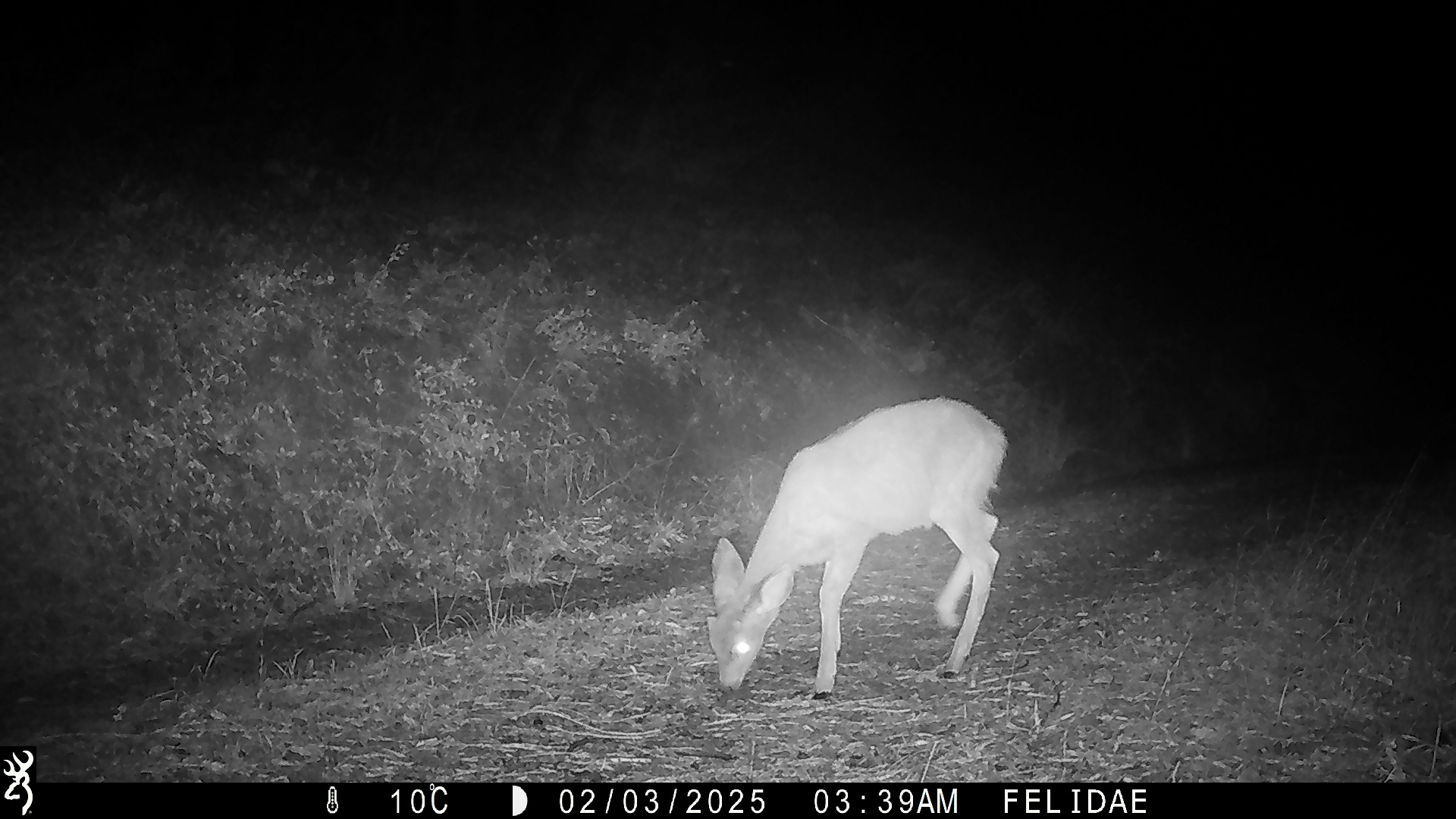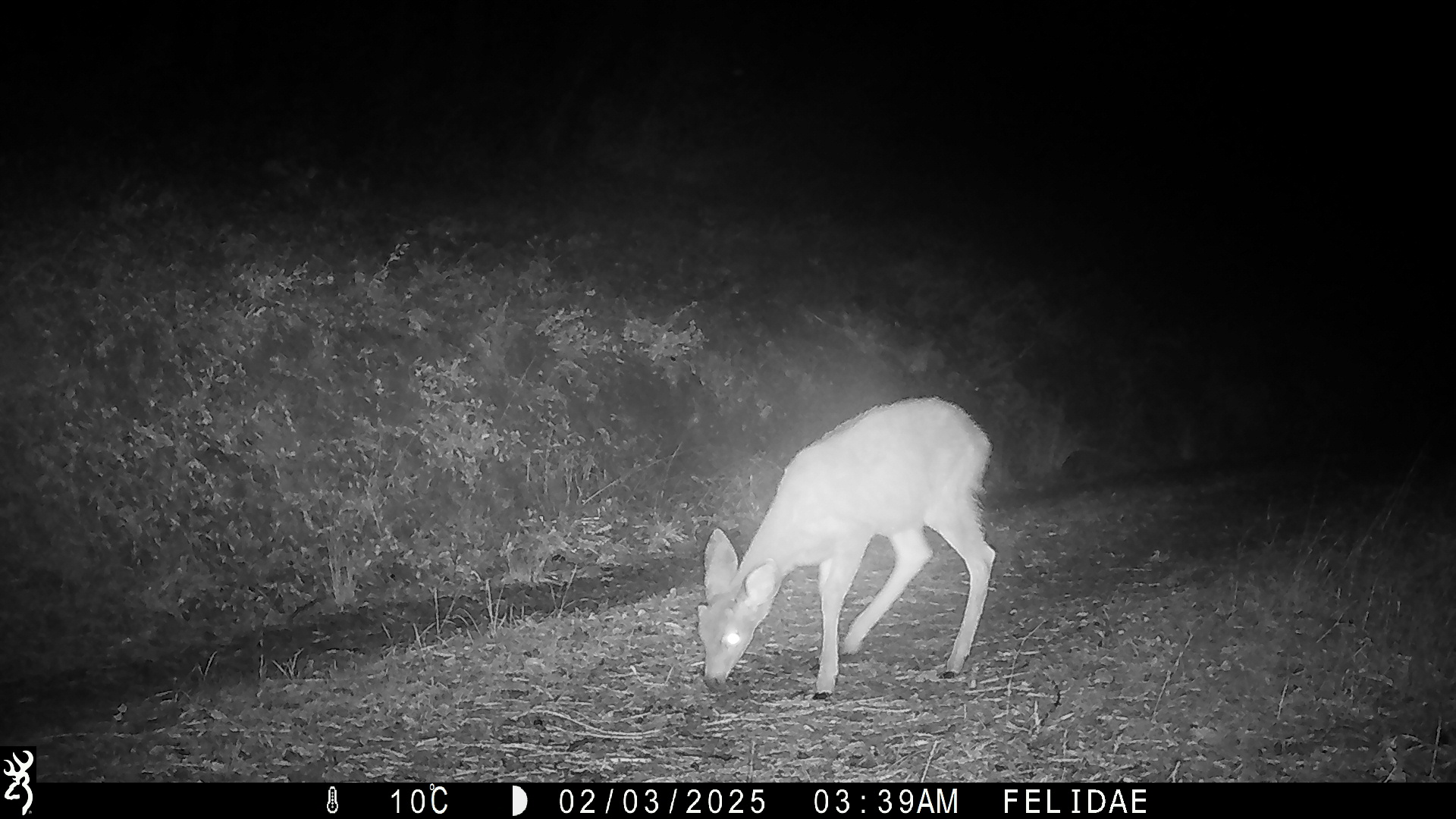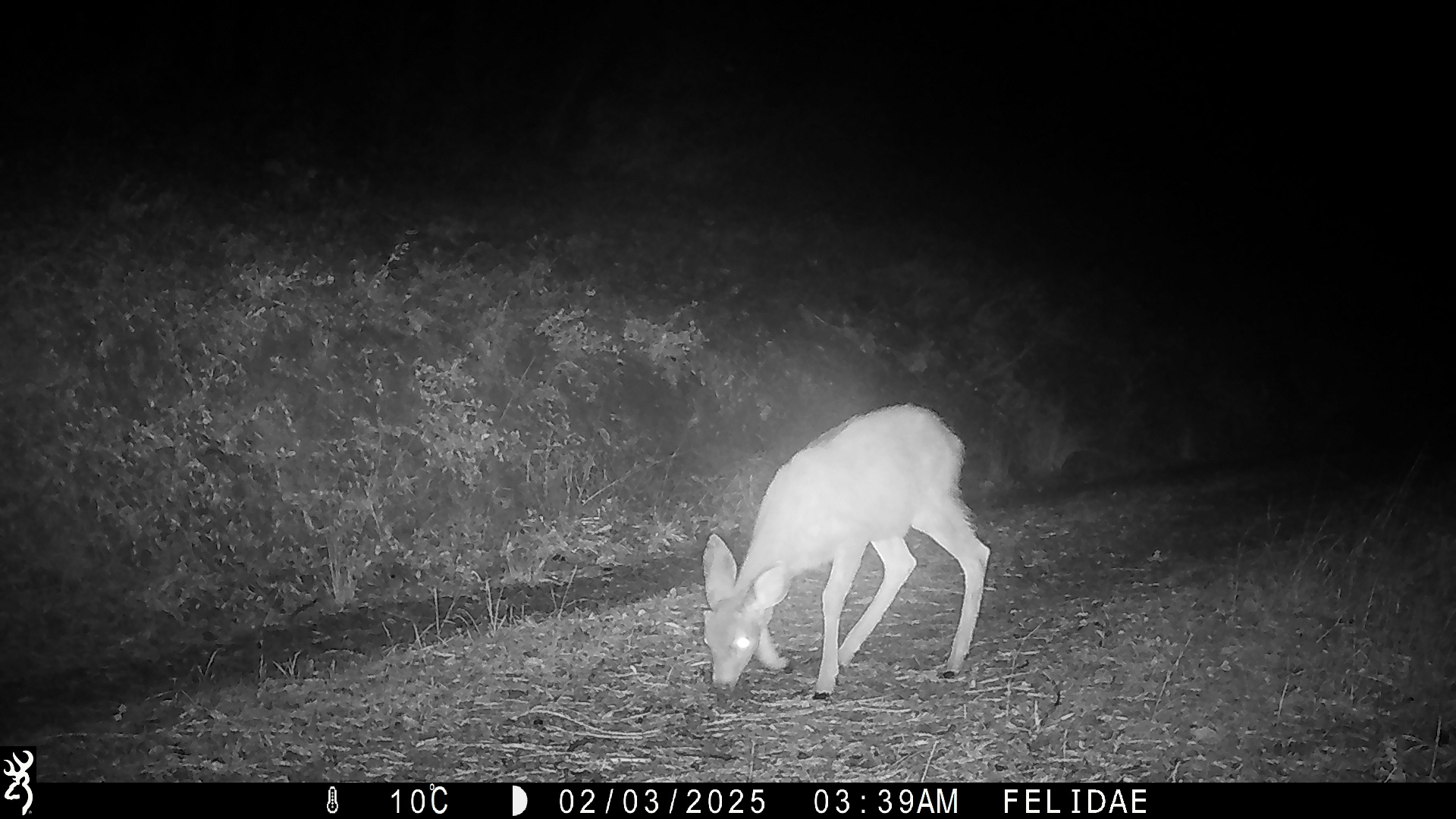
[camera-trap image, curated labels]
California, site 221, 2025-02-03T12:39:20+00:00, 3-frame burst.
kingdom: Animalia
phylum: Chordata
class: Mammalia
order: Artiodactyla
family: Cervidae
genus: Odocoileus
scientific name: Odocoileus hemionus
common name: mule deer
Mule deer (Odocoileus hemionus).